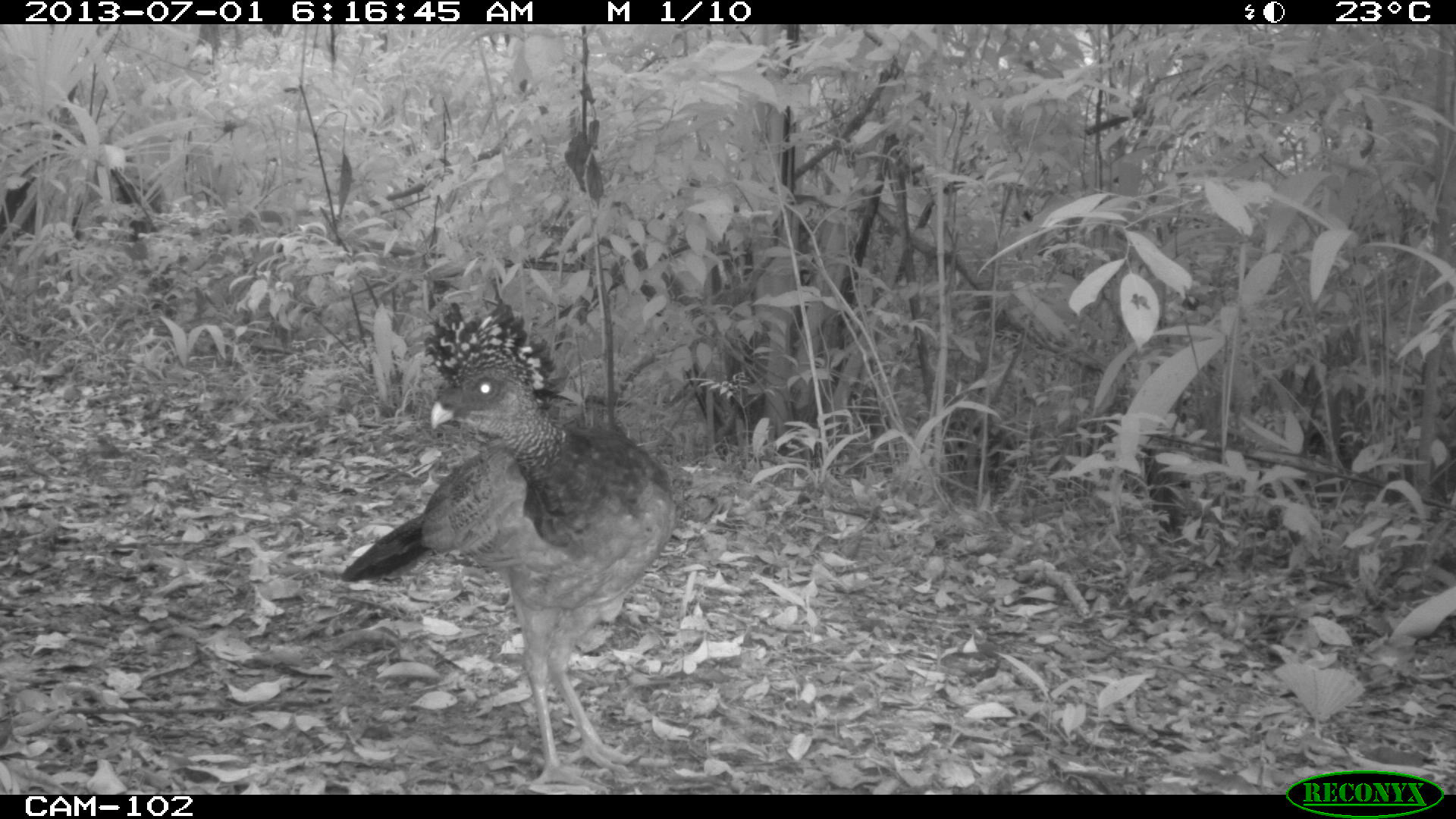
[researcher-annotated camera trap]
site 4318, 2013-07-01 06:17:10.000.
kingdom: Animalia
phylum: Chordata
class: Aves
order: Galliformes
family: Cracidae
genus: Crax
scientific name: Crax rubra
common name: great curassow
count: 1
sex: female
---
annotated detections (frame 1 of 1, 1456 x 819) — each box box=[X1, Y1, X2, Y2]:
crax rubra: box=[340, 299, 679, 793]